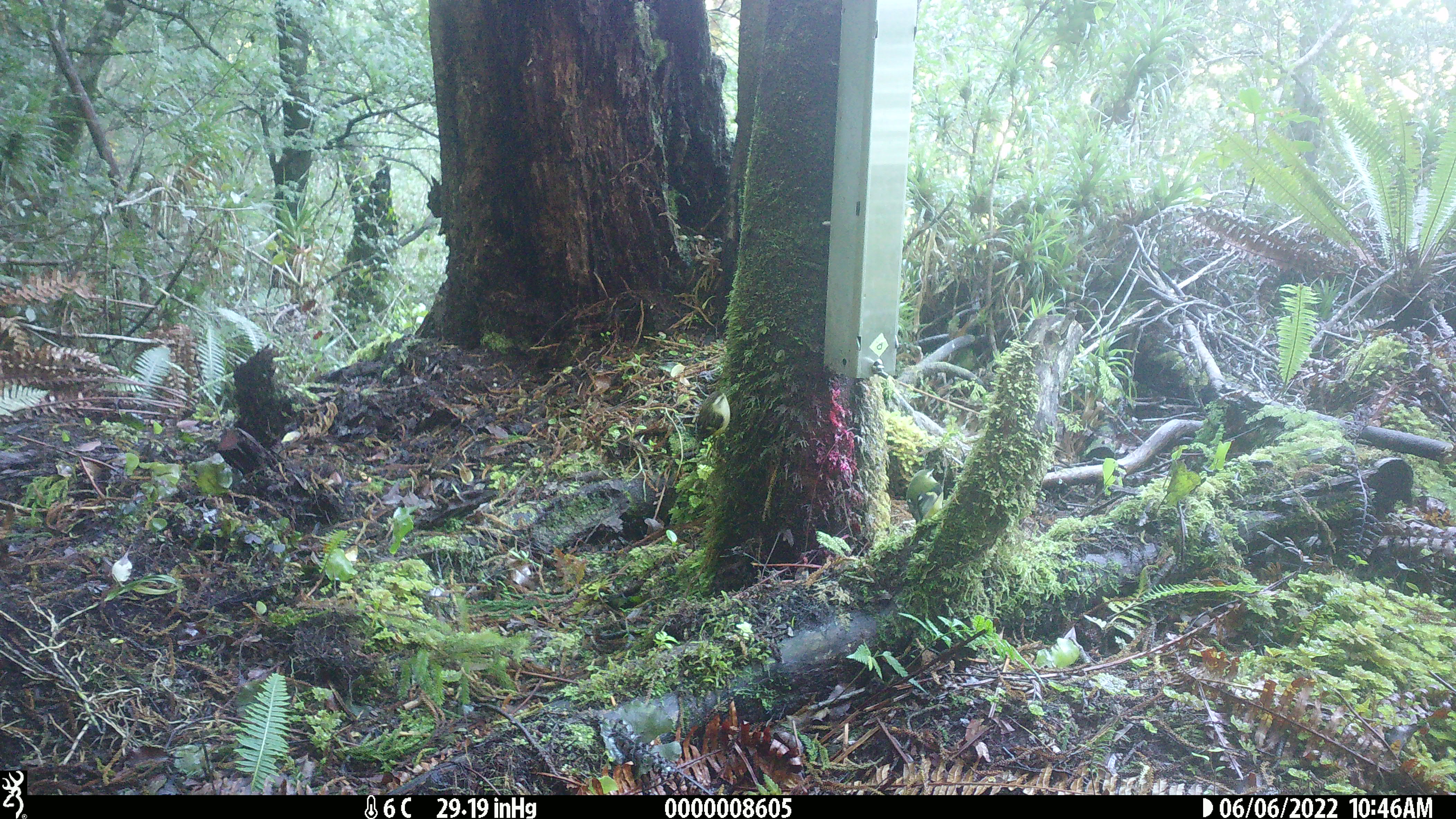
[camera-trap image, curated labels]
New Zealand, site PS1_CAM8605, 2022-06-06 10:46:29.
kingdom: Animalia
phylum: Chordata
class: Aves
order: Passeriformes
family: Acanthisittidae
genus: Acanthisitta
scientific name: Acanthisitta chloris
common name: rifleman